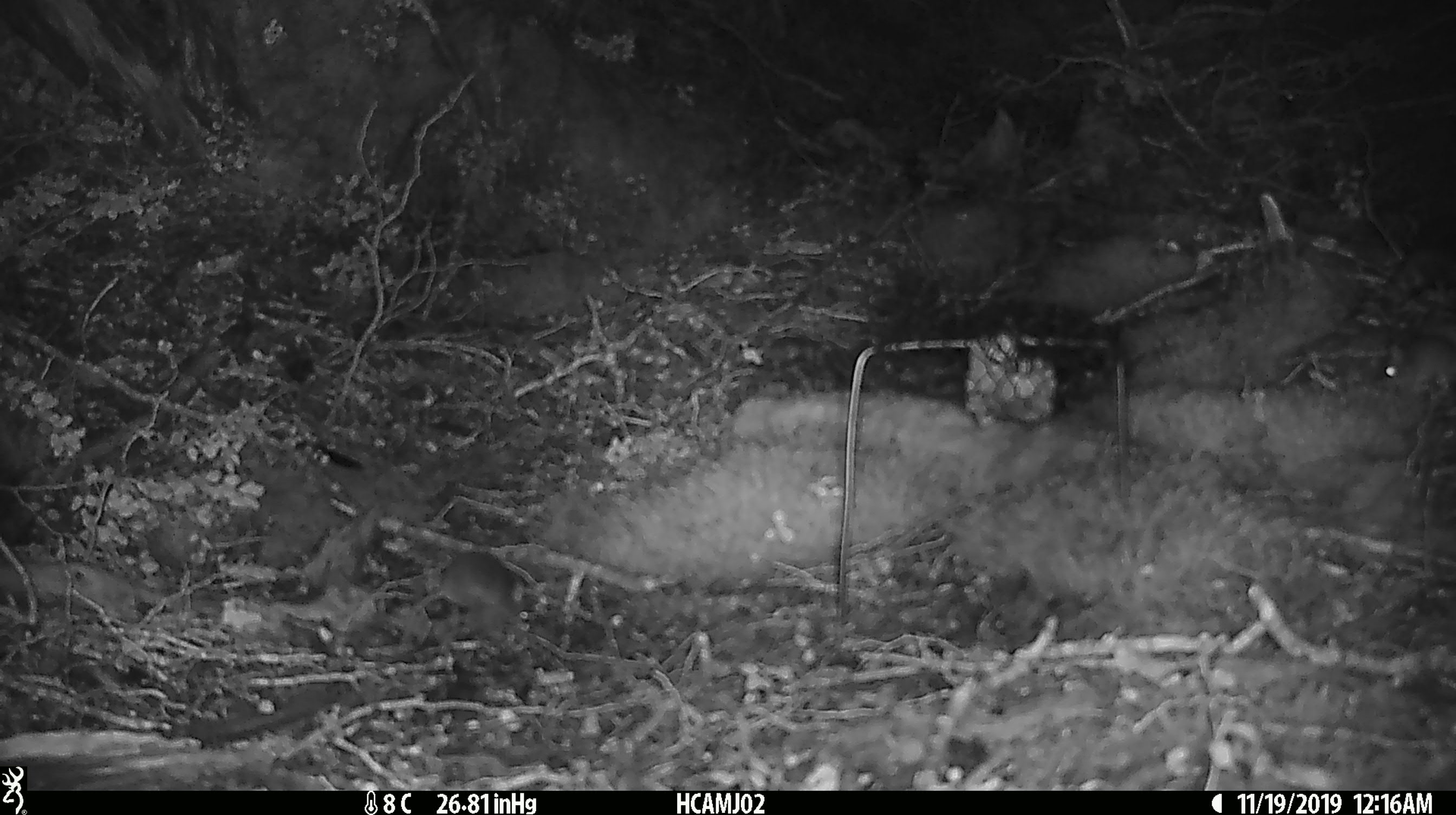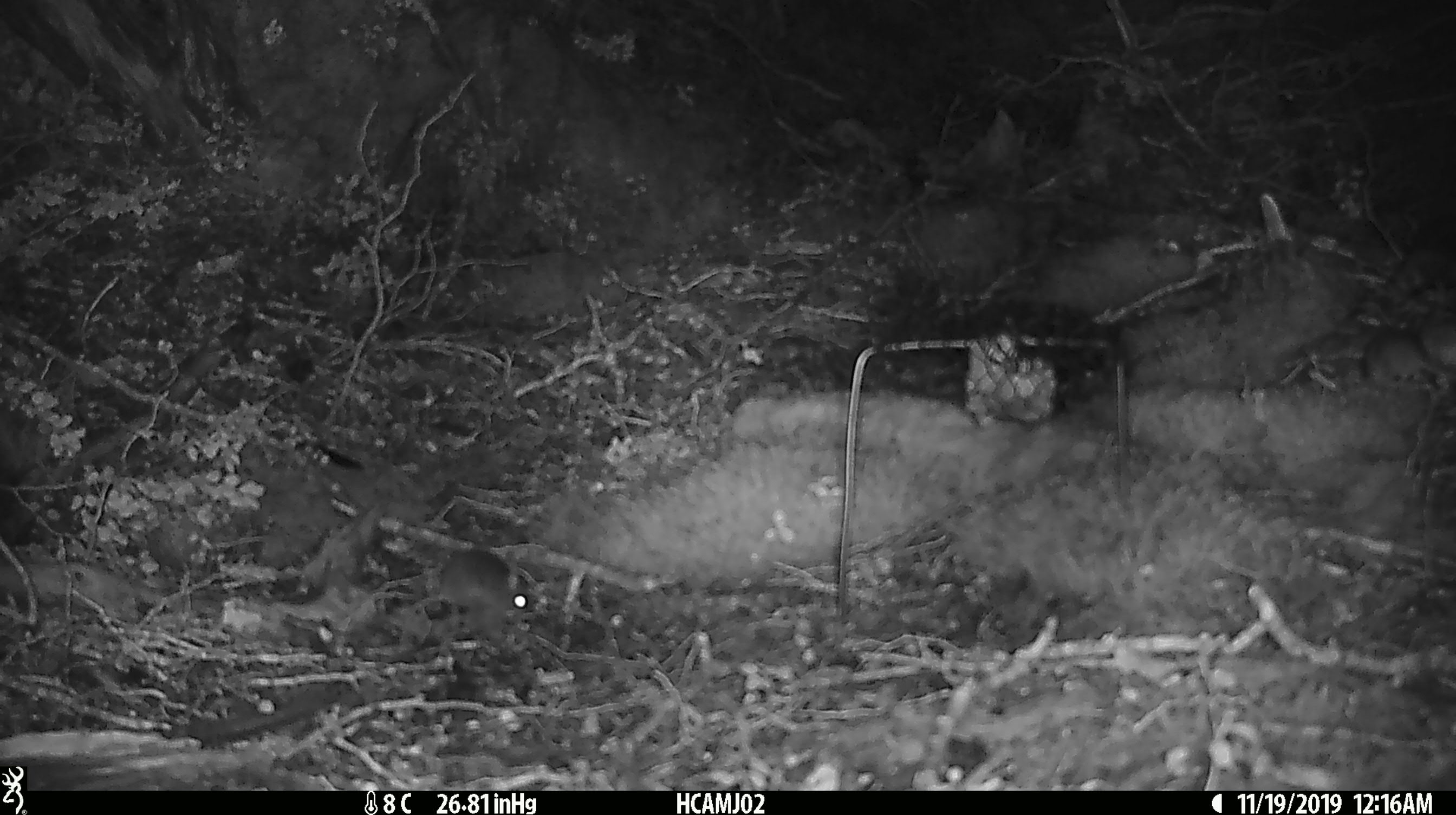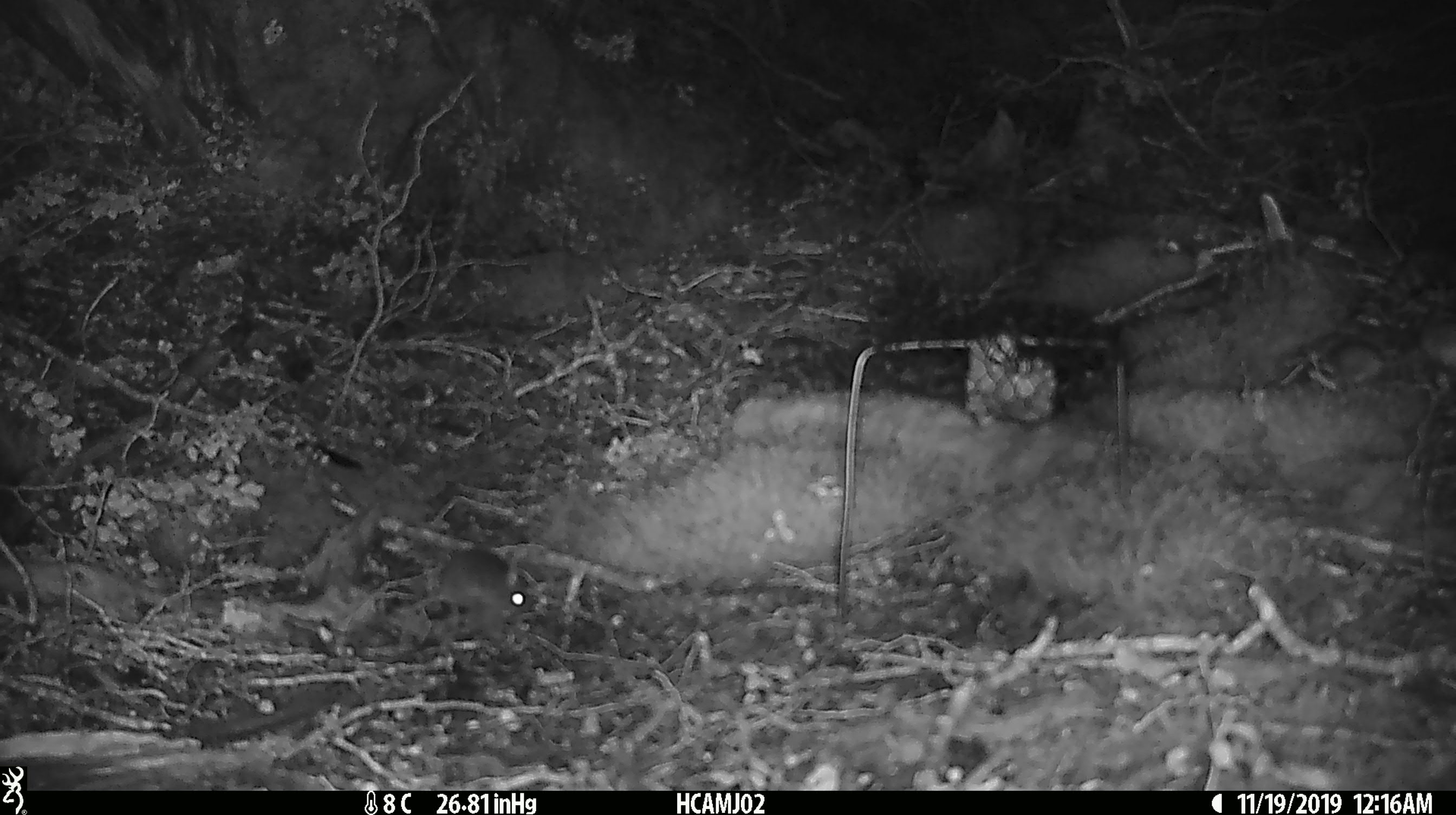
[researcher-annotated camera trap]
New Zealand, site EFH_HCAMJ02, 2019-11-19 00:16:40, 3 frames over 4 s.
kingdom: Animalia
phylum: Chordata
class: Mammalia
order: Rodentia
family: Muridae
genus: Mus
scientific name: Mus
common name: mouse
Mouse (Mus).